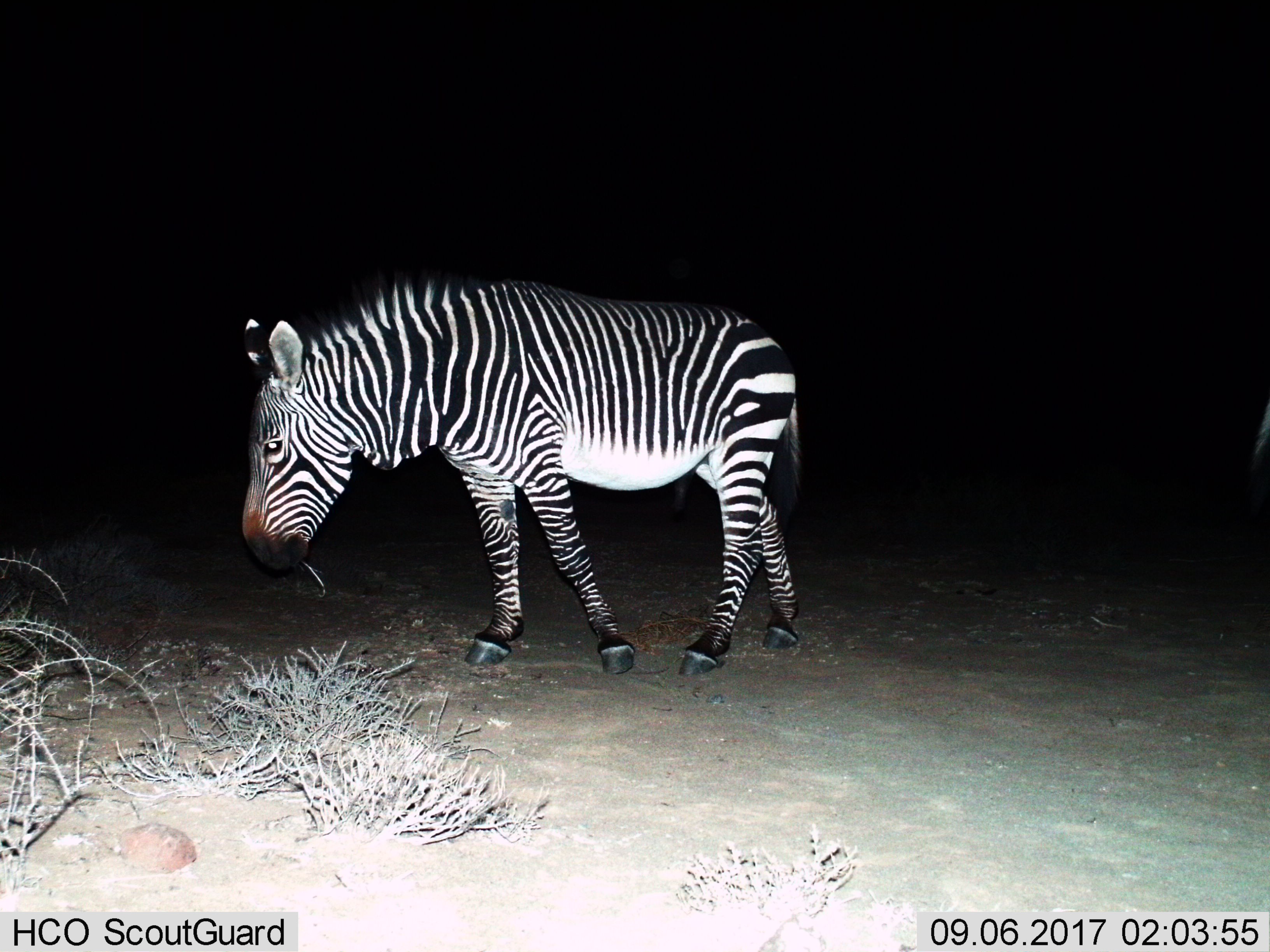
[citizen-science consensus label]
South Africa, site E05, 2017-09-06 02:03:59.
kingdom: Animalia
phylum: Chordata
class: Mammalia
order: Perissodactyla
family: Equidae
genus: Equus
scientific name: Equus zebra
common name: mountain zebra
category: zebramountain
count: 1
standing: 38%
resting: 0%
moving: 25%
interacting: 0%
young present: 0%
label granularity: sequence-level